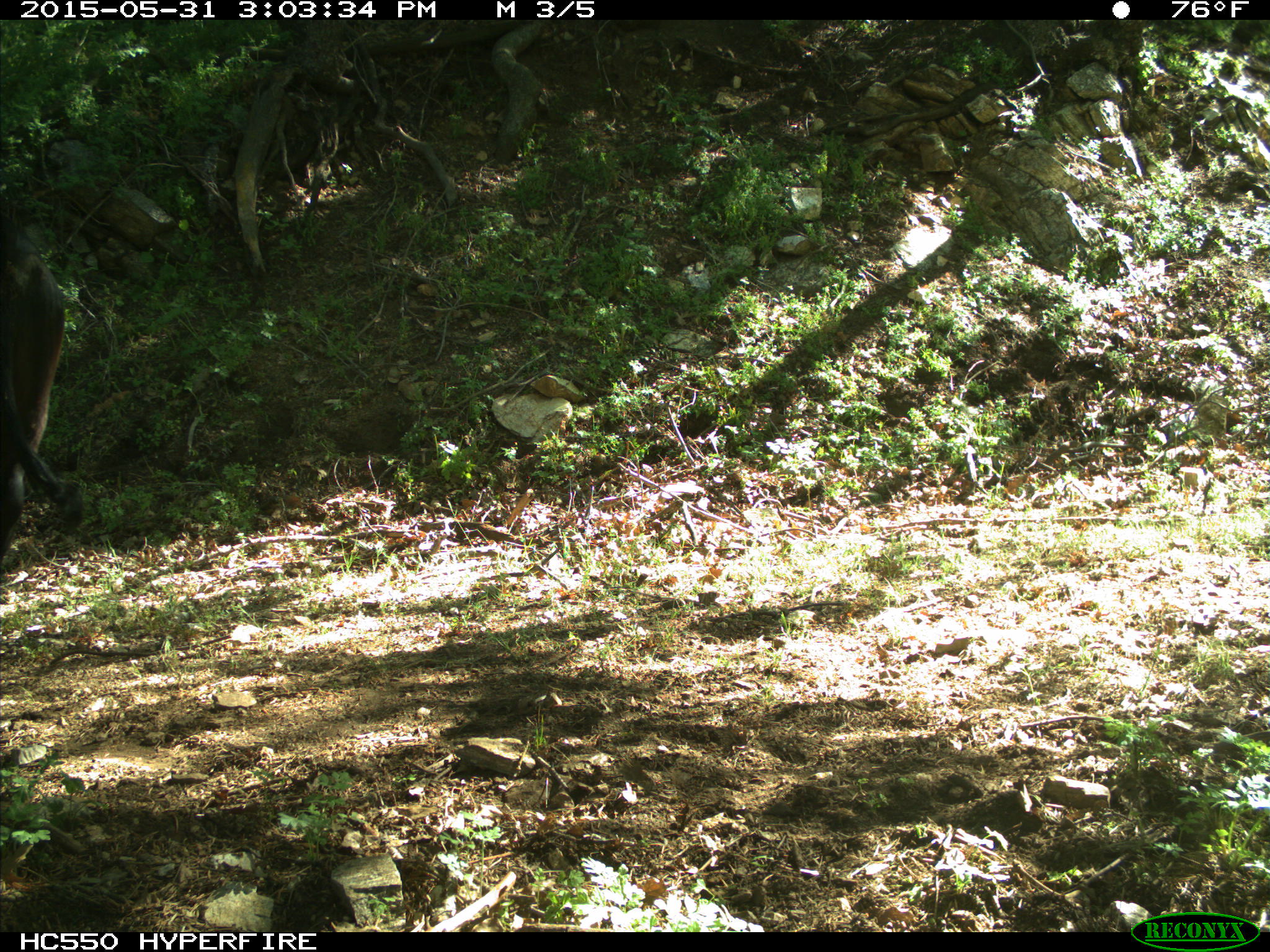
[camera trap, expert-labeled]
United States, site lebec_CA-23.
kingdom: Animalia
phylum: Chordata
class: Mammalia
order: Artiodactyla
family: Bovidae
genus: Bos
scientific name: Bos taurus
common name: domestic cow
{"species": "Bos taurus (domestic cow)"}